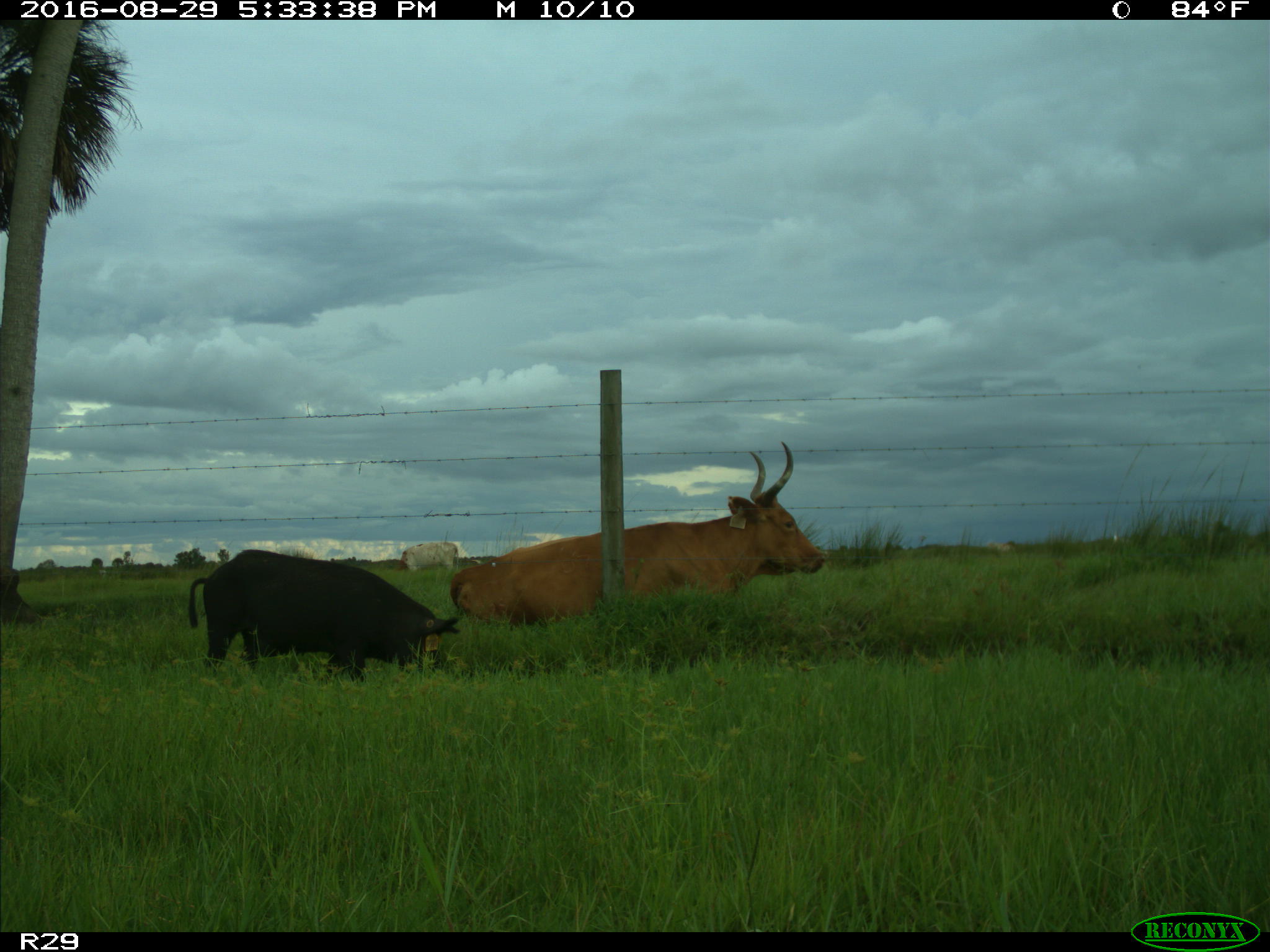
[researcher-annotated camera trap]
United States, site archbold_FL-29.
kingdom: Animalia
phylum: Chordata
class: Mammalia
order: Artiodactyla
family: Suidae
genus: Sus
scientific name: Sus scrofa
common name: wild boar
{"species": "Sus scrofa (wild boar)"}